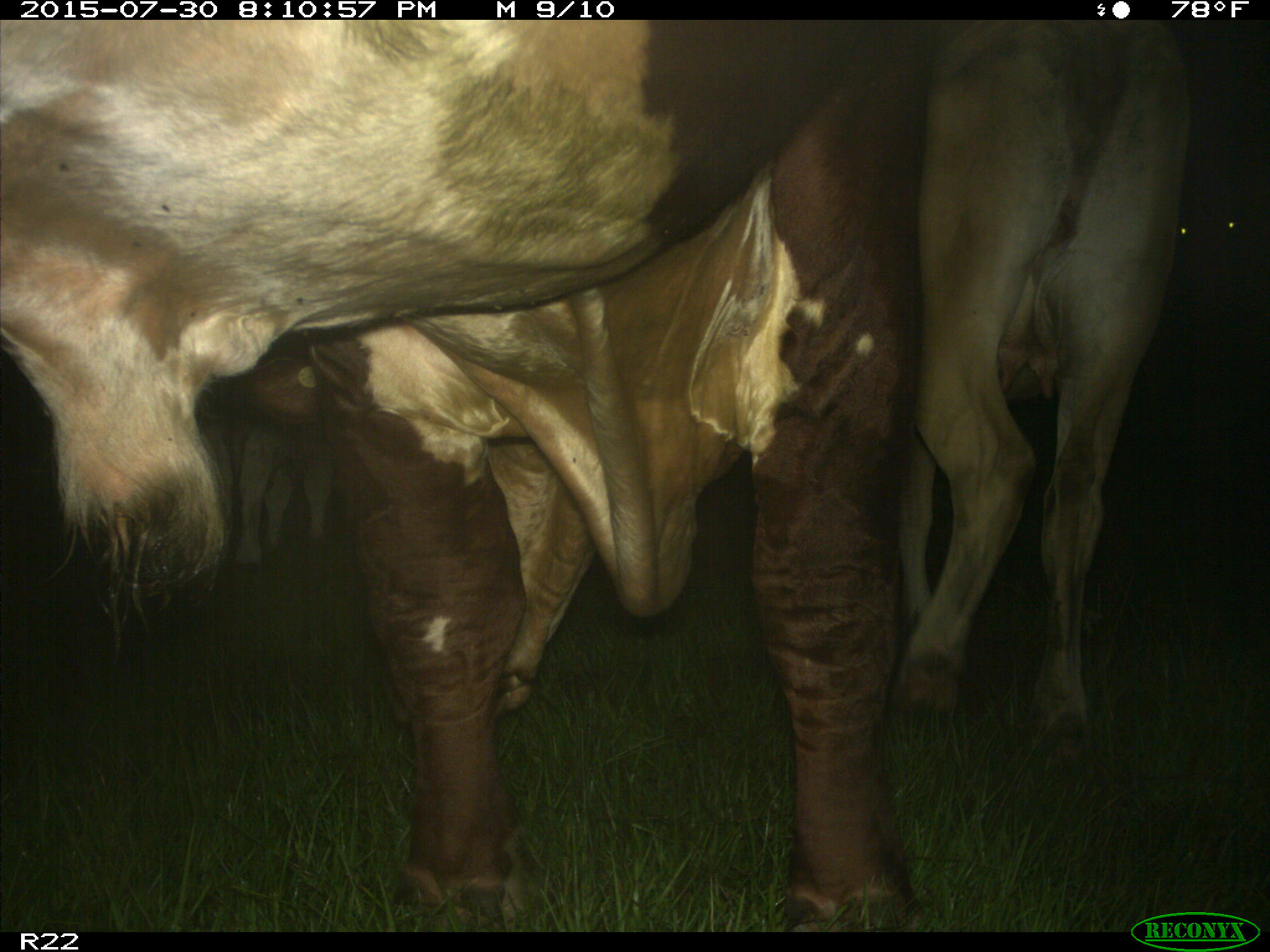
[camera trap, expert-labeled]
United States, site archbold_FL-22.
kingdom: Animalia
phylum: Chordata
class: Mammalia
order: Artiodactyla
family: Bovidae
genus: Bos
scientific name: Bos taurus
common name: domestic cow